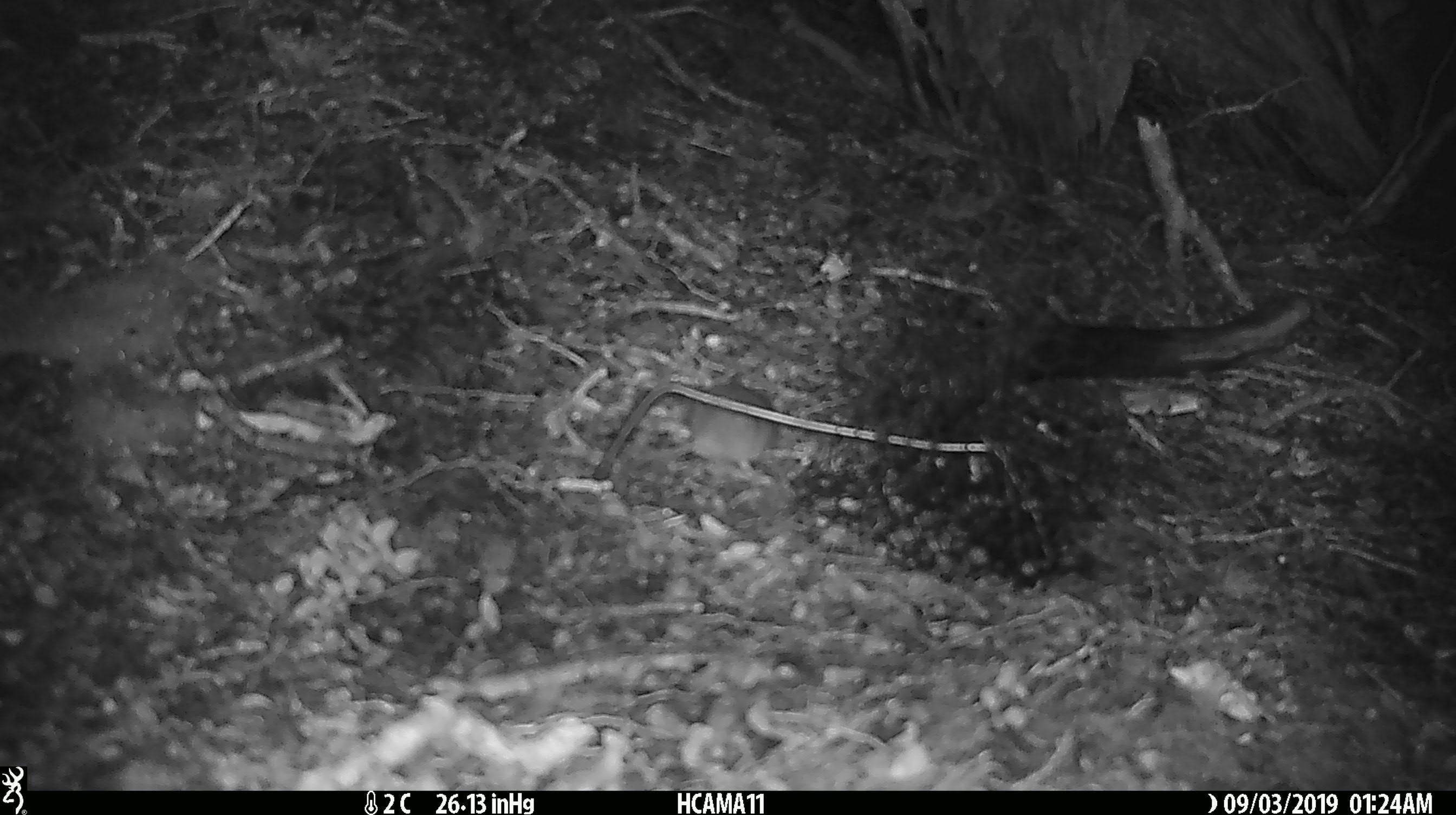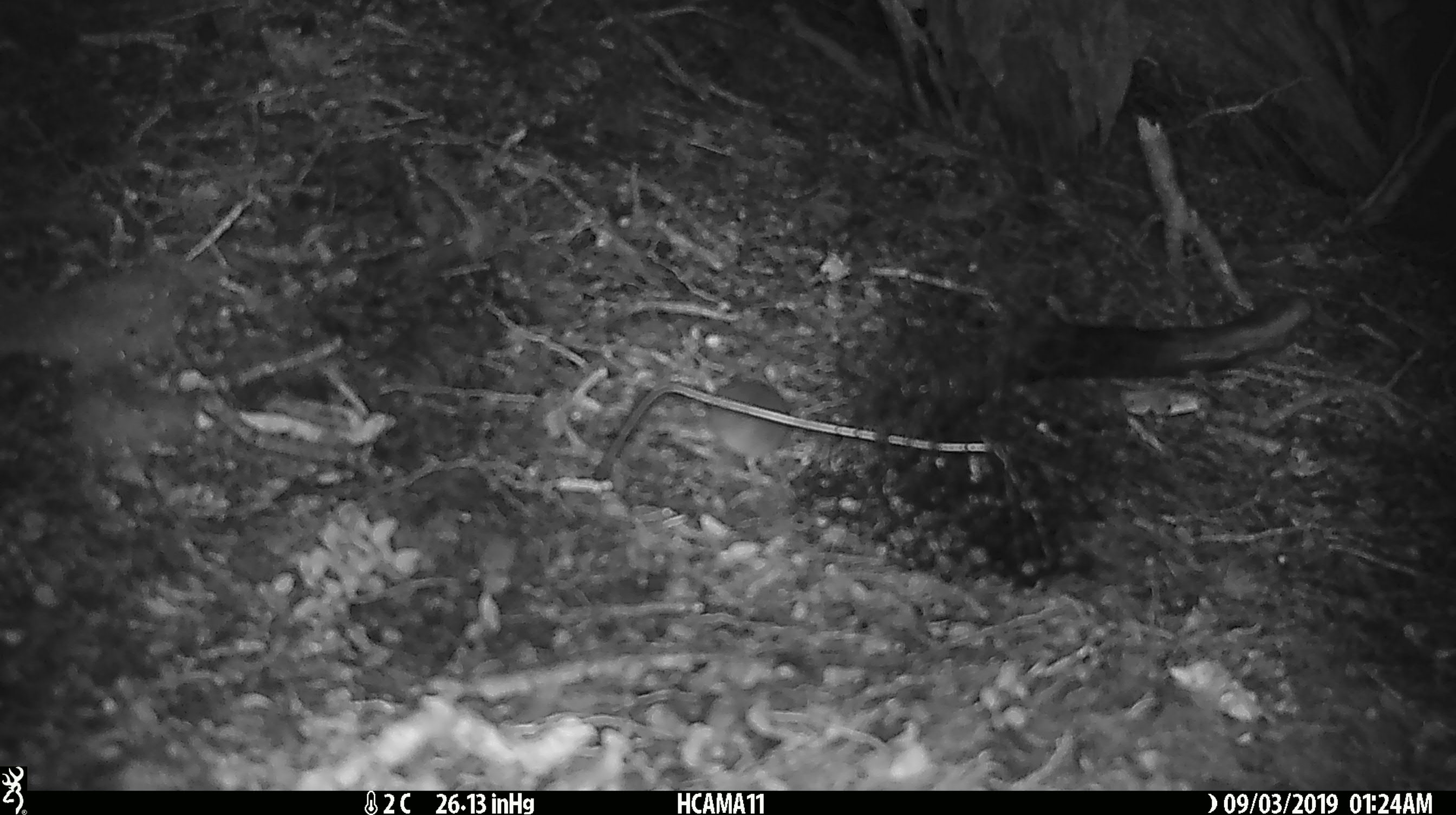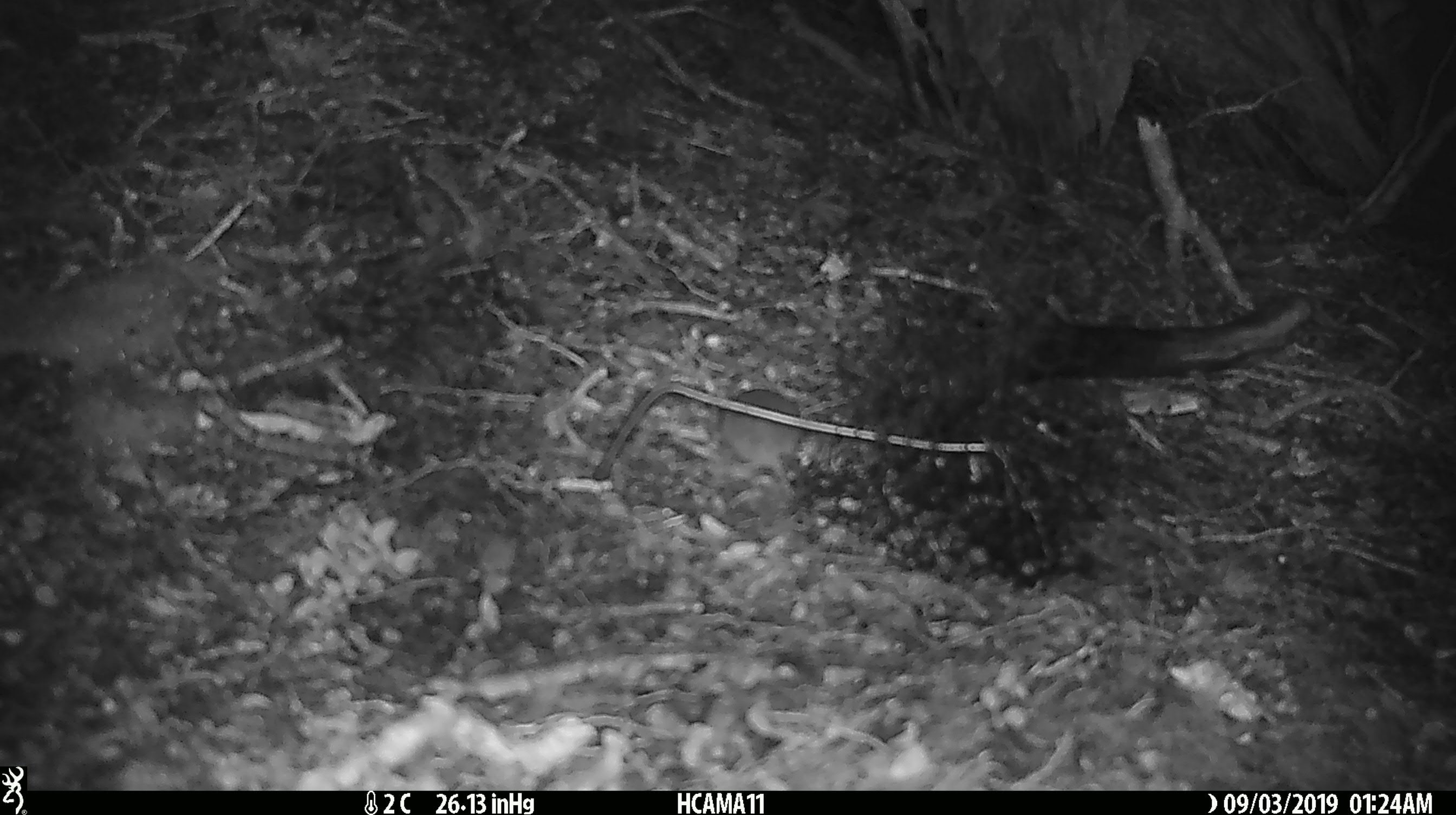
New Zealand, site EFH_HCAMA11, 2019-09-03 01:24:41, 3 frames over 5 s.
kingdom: Animalia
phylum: Chordata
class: Mammalia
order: Rodentia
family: Muridae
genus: Mus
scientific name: Mus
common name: mouse